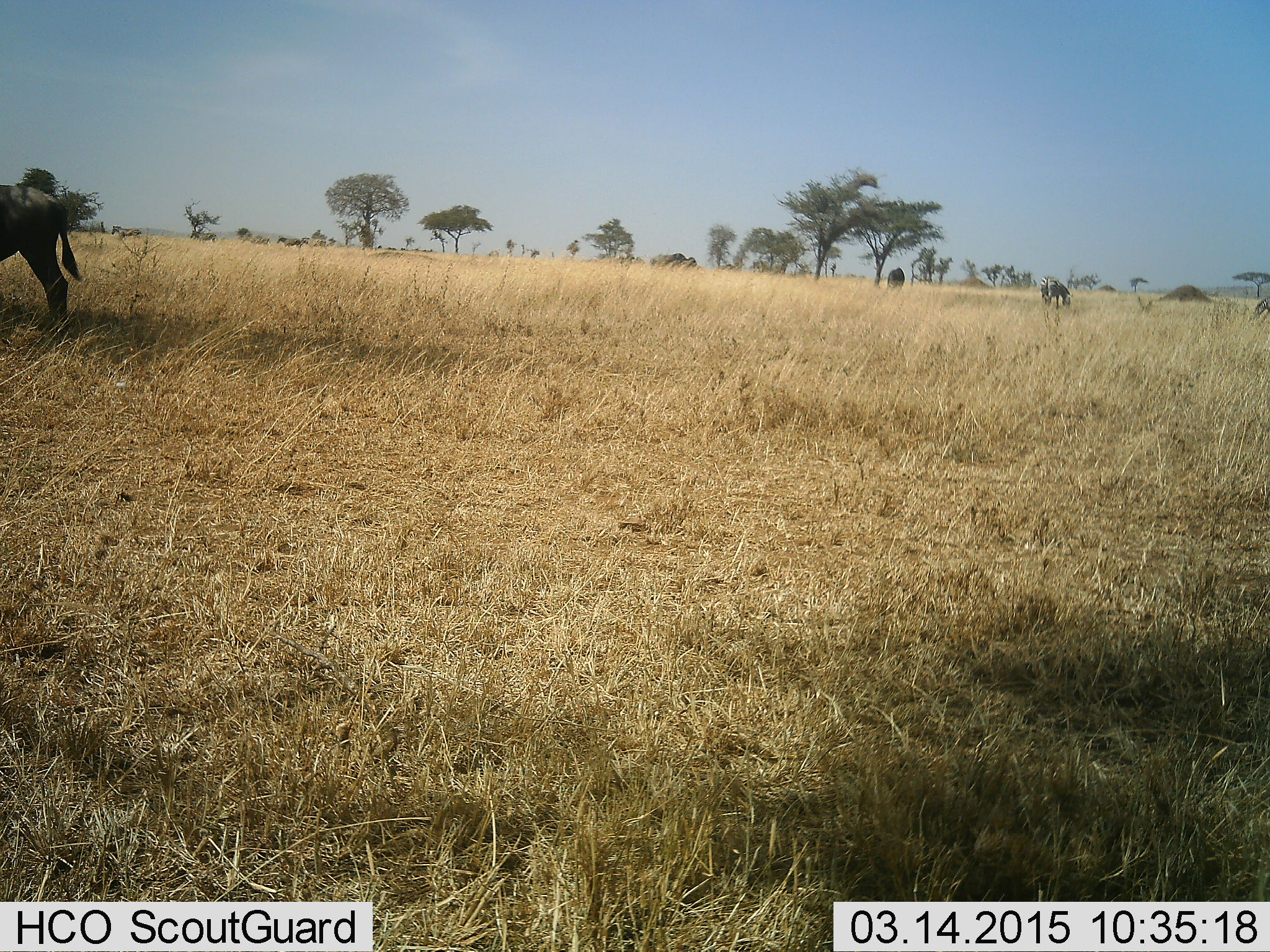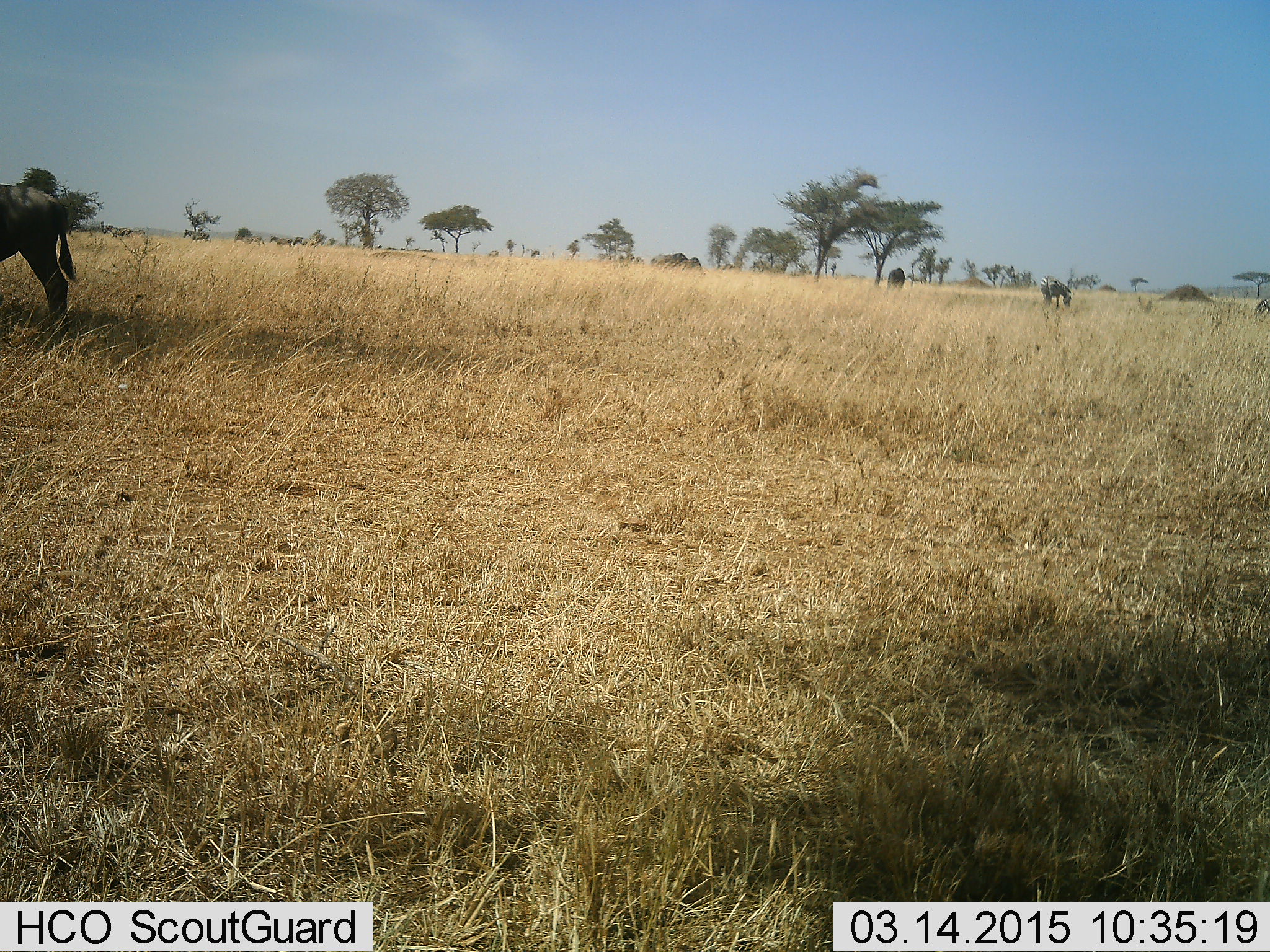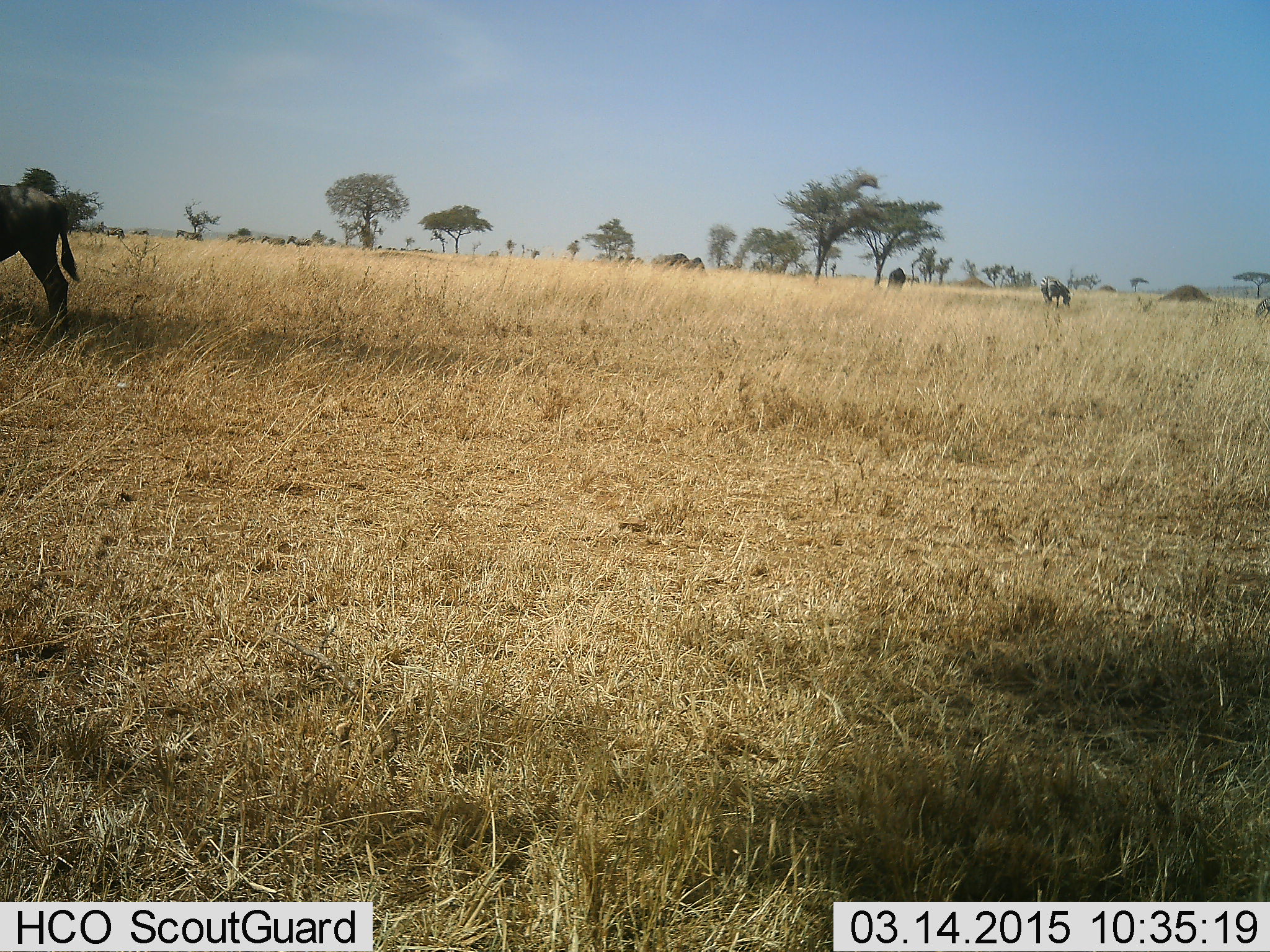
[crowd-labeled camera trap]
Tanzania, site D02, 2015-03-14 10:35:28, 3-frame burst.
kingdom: Animalia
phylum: Chordata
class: Mammalia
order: Artiodactyla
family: Bovidae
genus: Connochaetes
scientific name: Connochaetes taurinus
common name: blue wildebeest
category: wildebeest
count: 5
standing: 57%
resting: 0%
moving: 50%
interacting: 0%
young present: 0%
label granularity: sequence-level